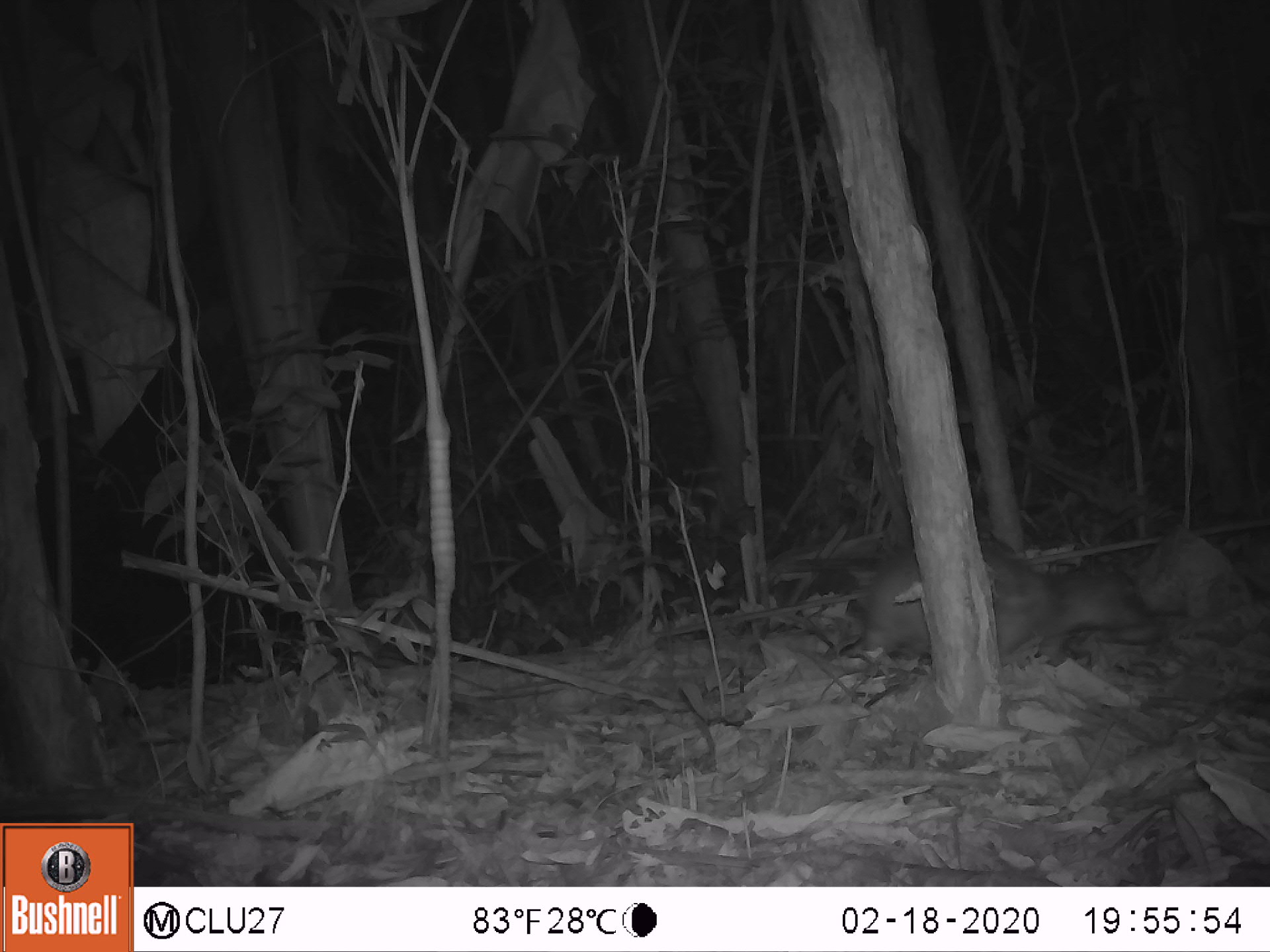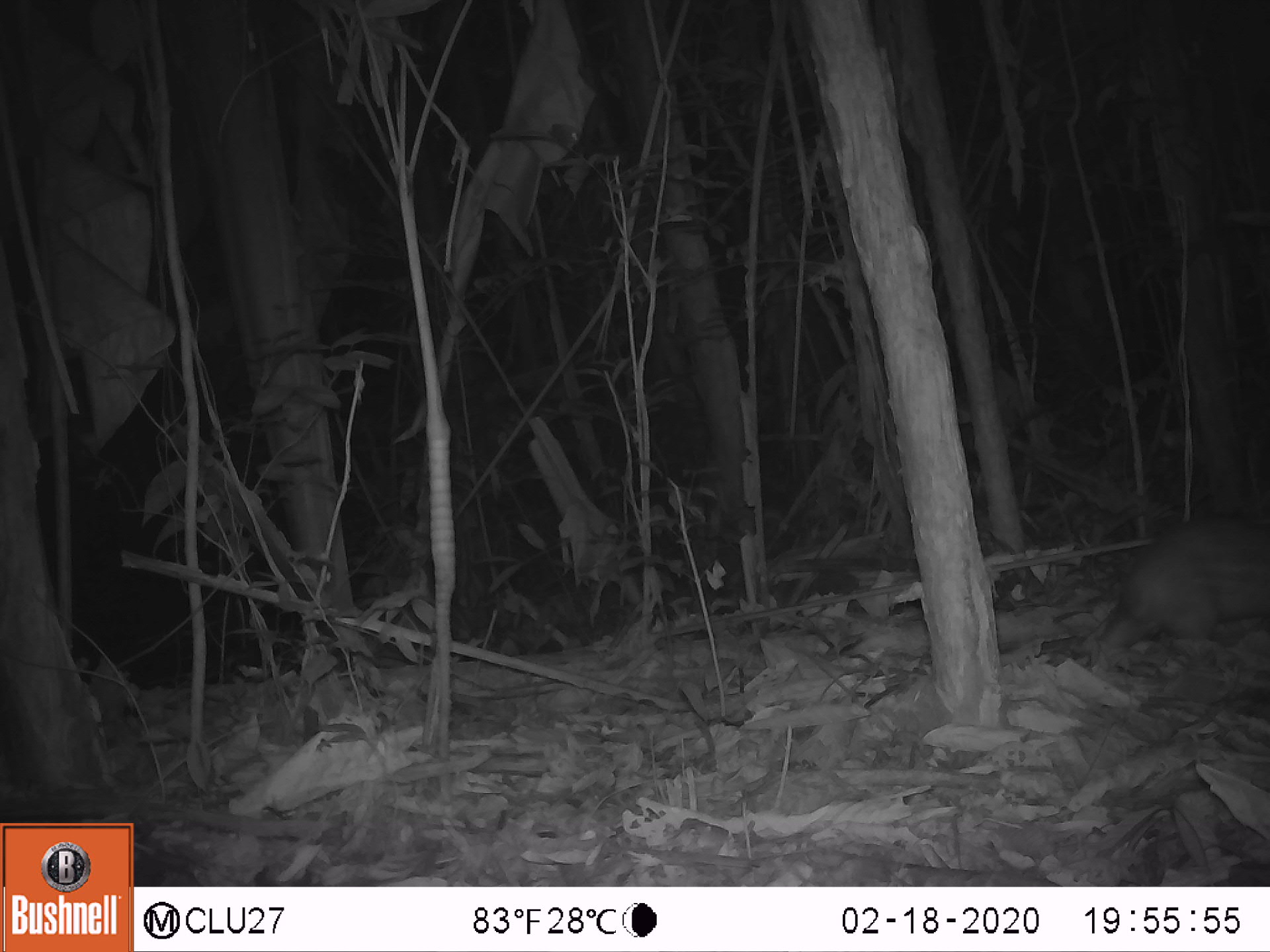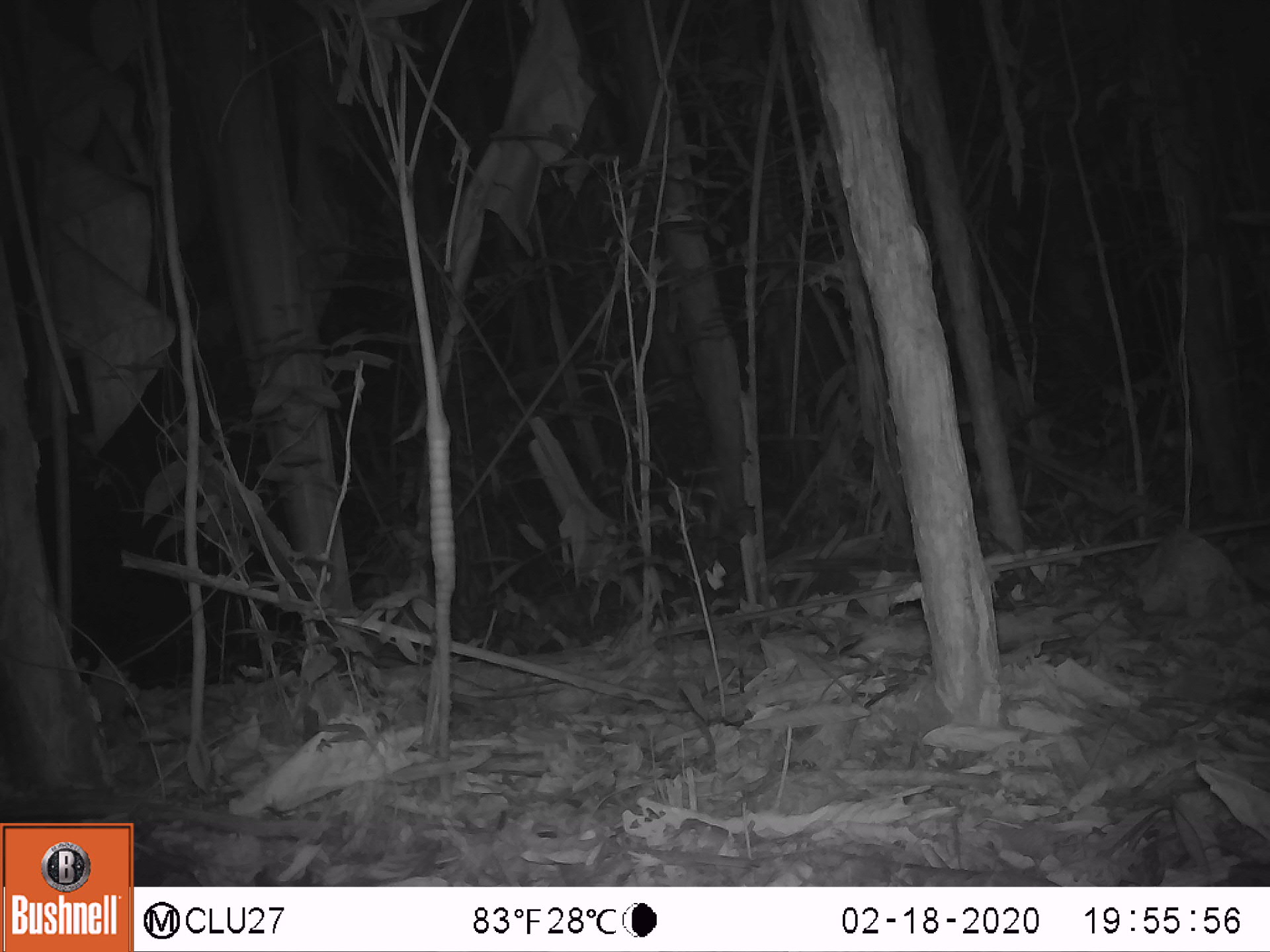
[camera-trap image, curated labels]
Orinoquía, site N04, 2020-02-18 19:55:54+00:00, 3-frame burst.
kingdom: Animalia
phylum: Chordata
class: Mammalia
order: Rodentia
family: Cuniculidae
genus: Cuniculus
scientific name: Cuniculus paca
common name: spotted paca